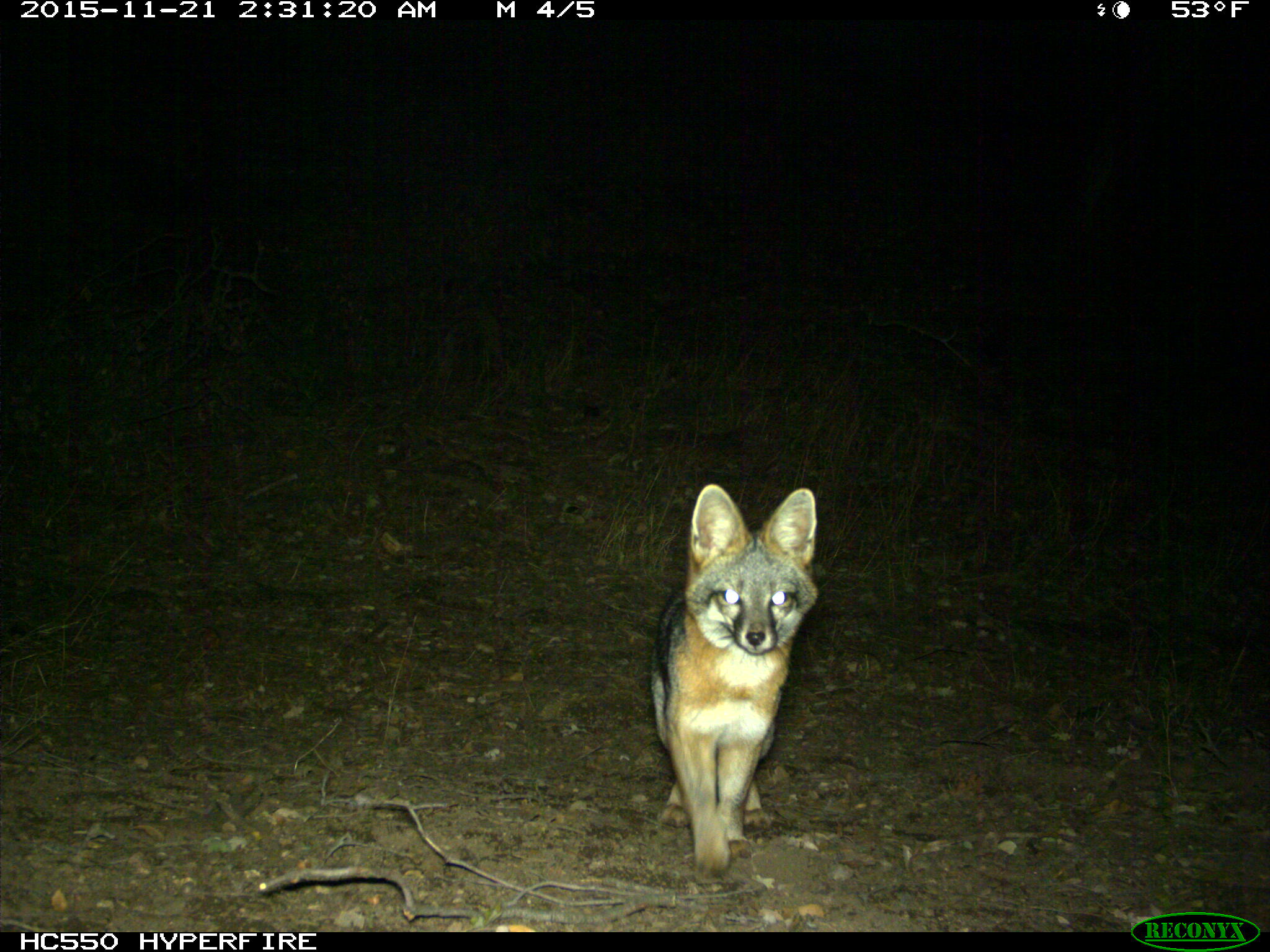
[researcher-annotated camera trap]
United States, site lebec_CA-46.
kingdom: Animalia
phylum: Chordata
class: Mammalia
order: Carnivora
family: Canidae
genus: Urocyon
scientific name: Urocyon cinereoargenteus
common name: gray fox